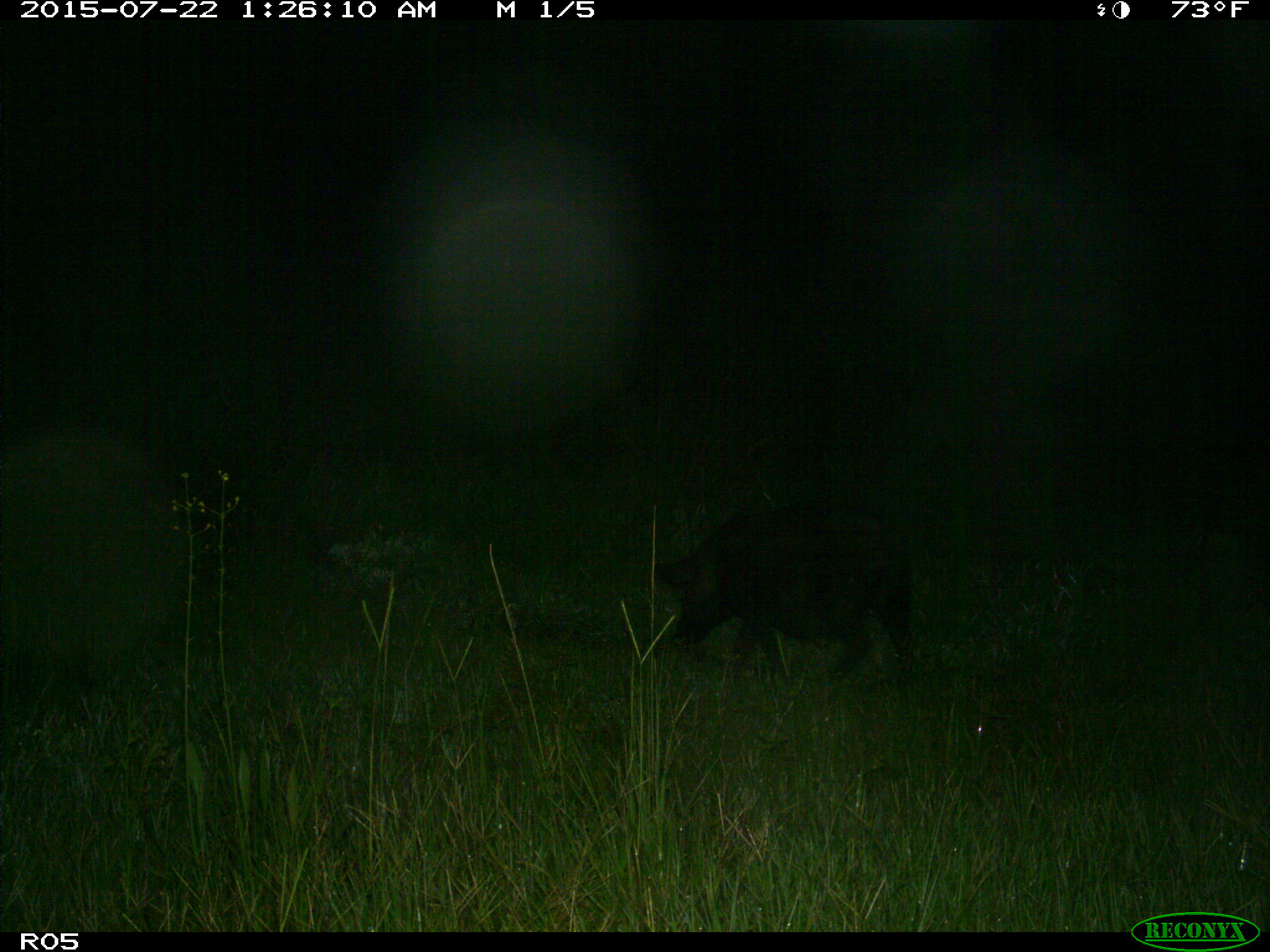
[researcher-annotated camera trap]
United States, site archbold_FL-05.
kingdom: Animalia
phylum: Chordata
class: Mammalia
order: Artiodactyla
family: Suidae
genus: Sus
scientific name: Sus scrofa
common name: wild boar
Sus scrofa (wild boar).